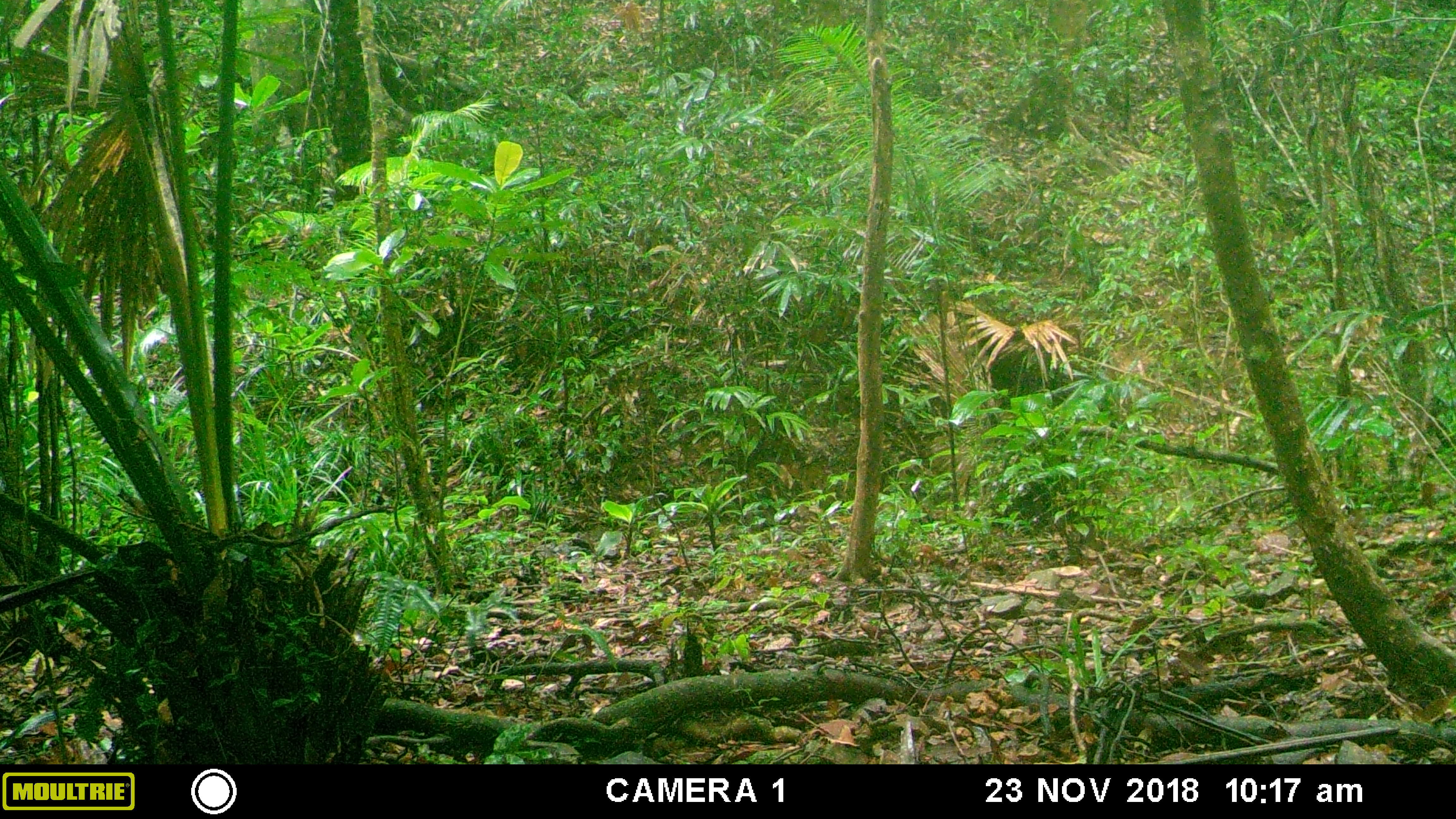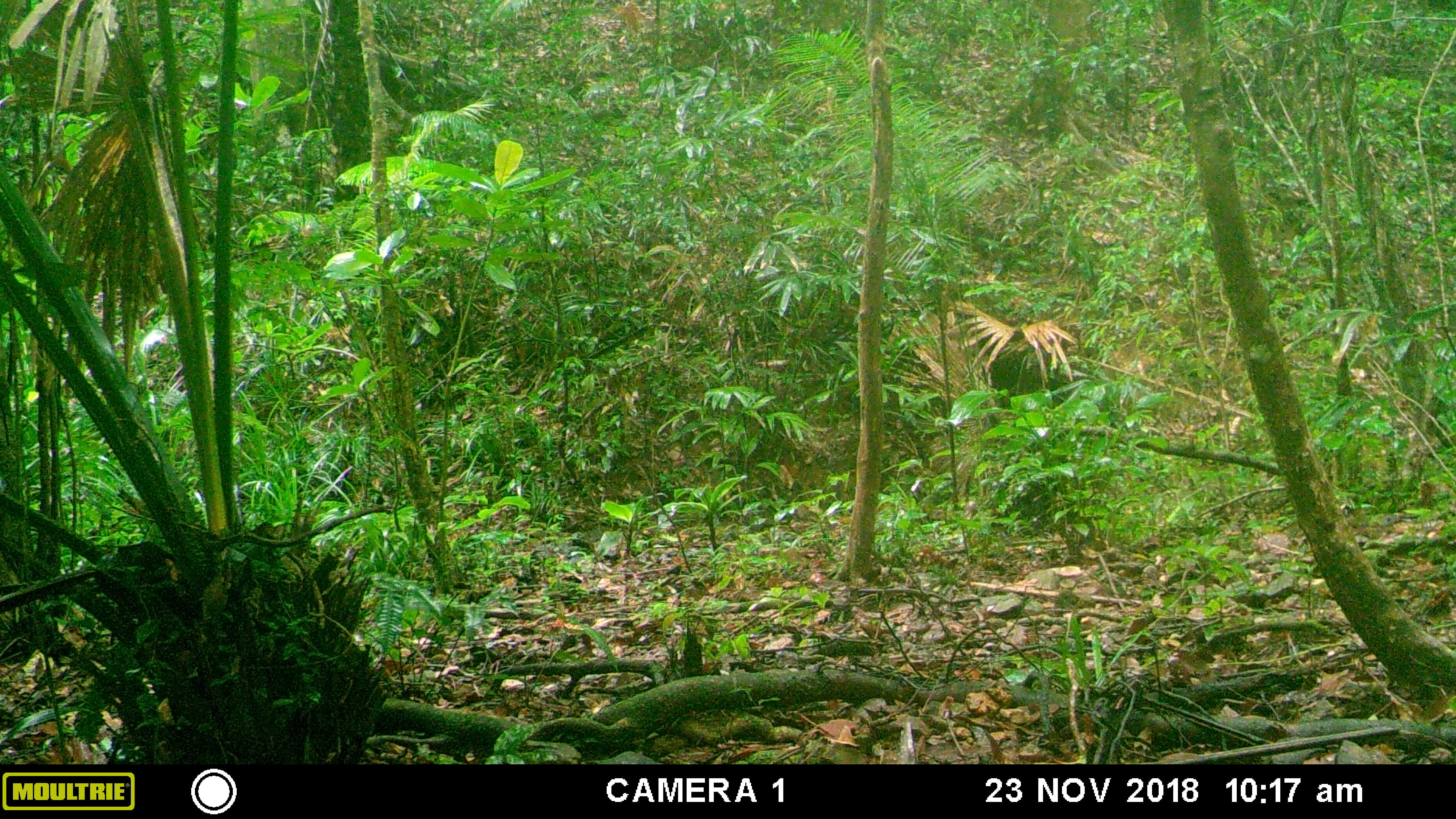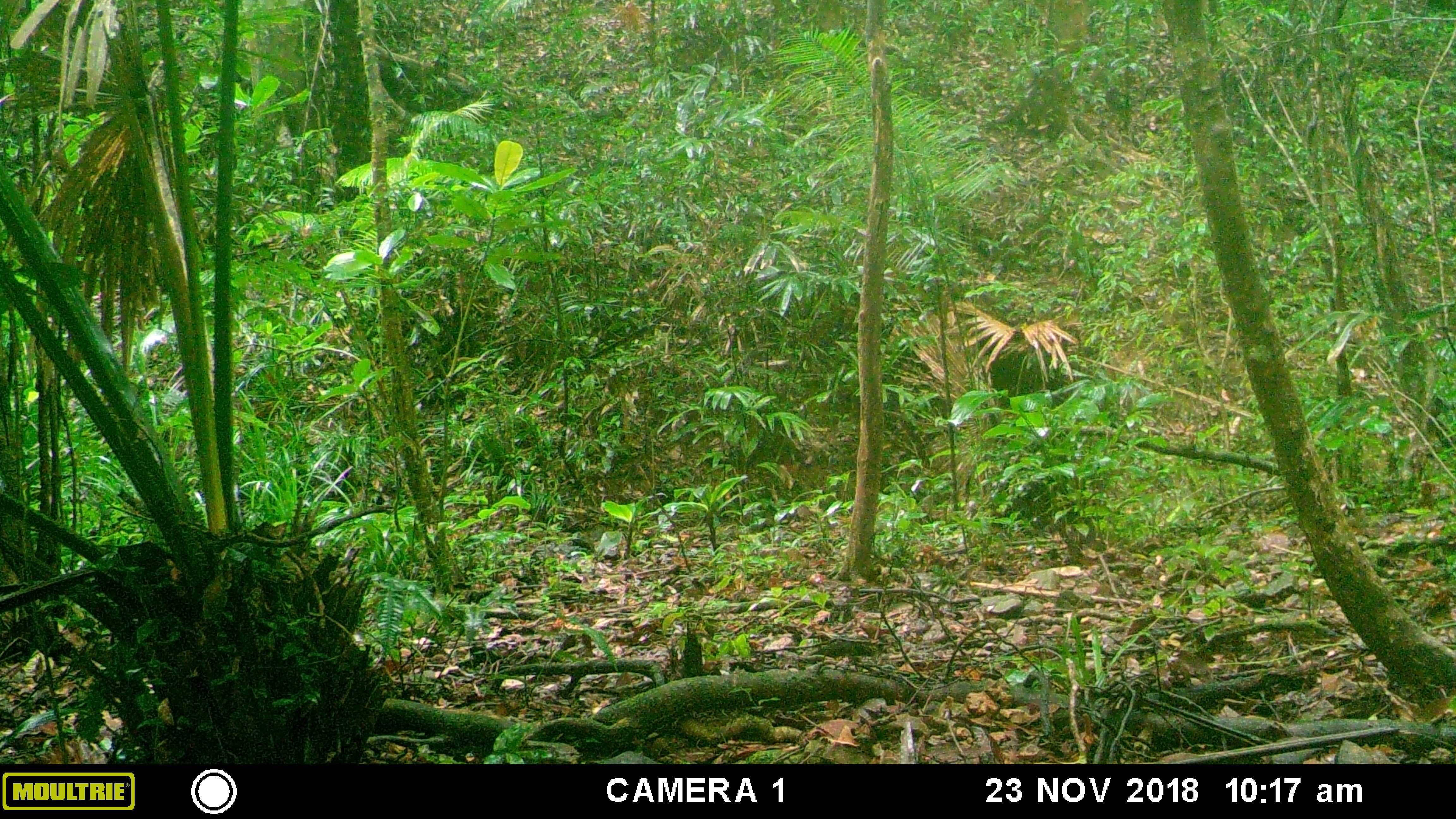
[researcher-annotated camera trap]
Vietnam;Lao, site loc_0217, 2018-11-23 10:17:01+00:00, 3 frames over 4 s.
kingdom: Animalia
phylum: Chordata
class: Aves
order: Galliformes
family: Phasianidae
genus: Lophura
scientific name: Lophura nycthemera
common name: silver pheasant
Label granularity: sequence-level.